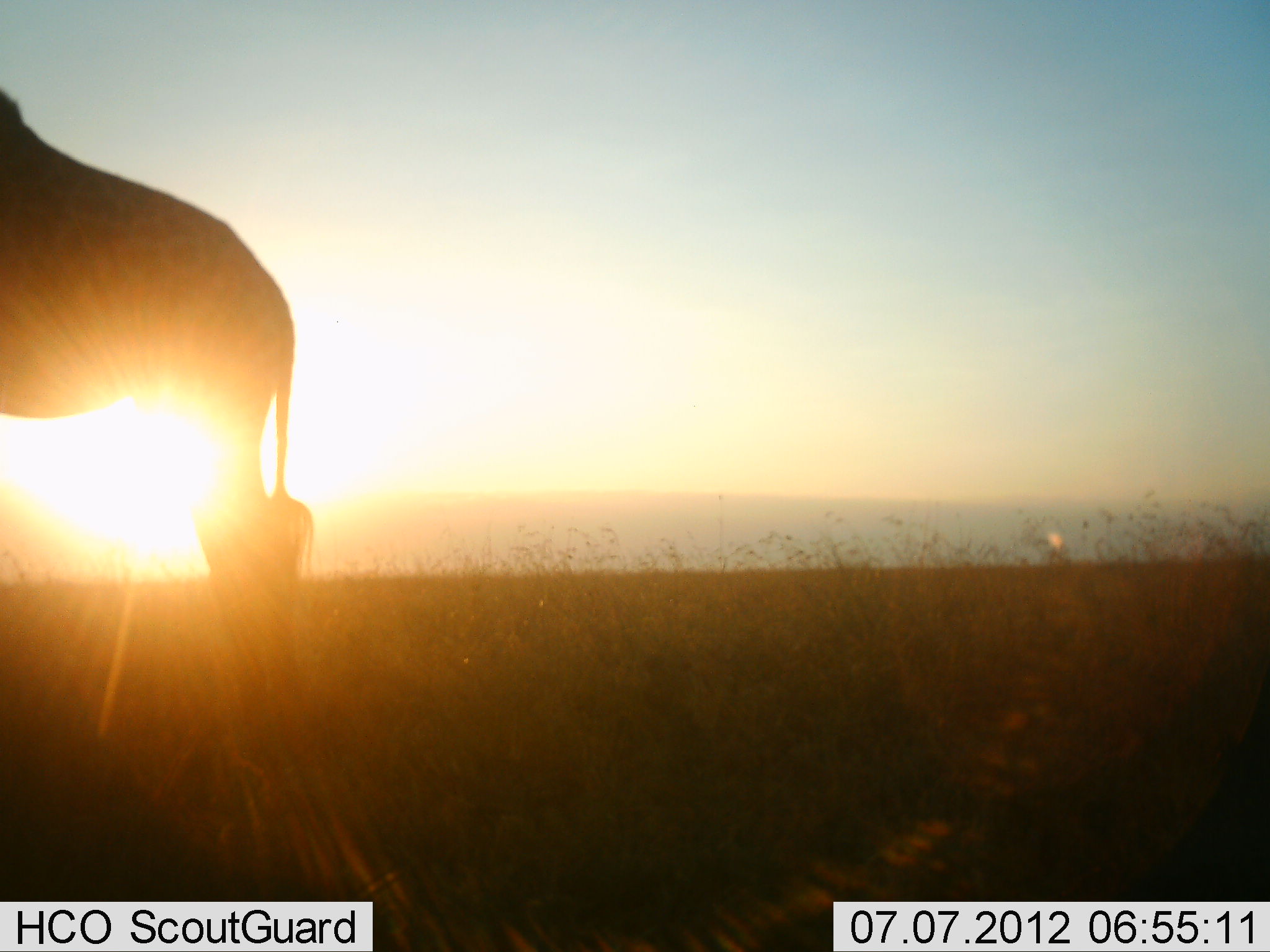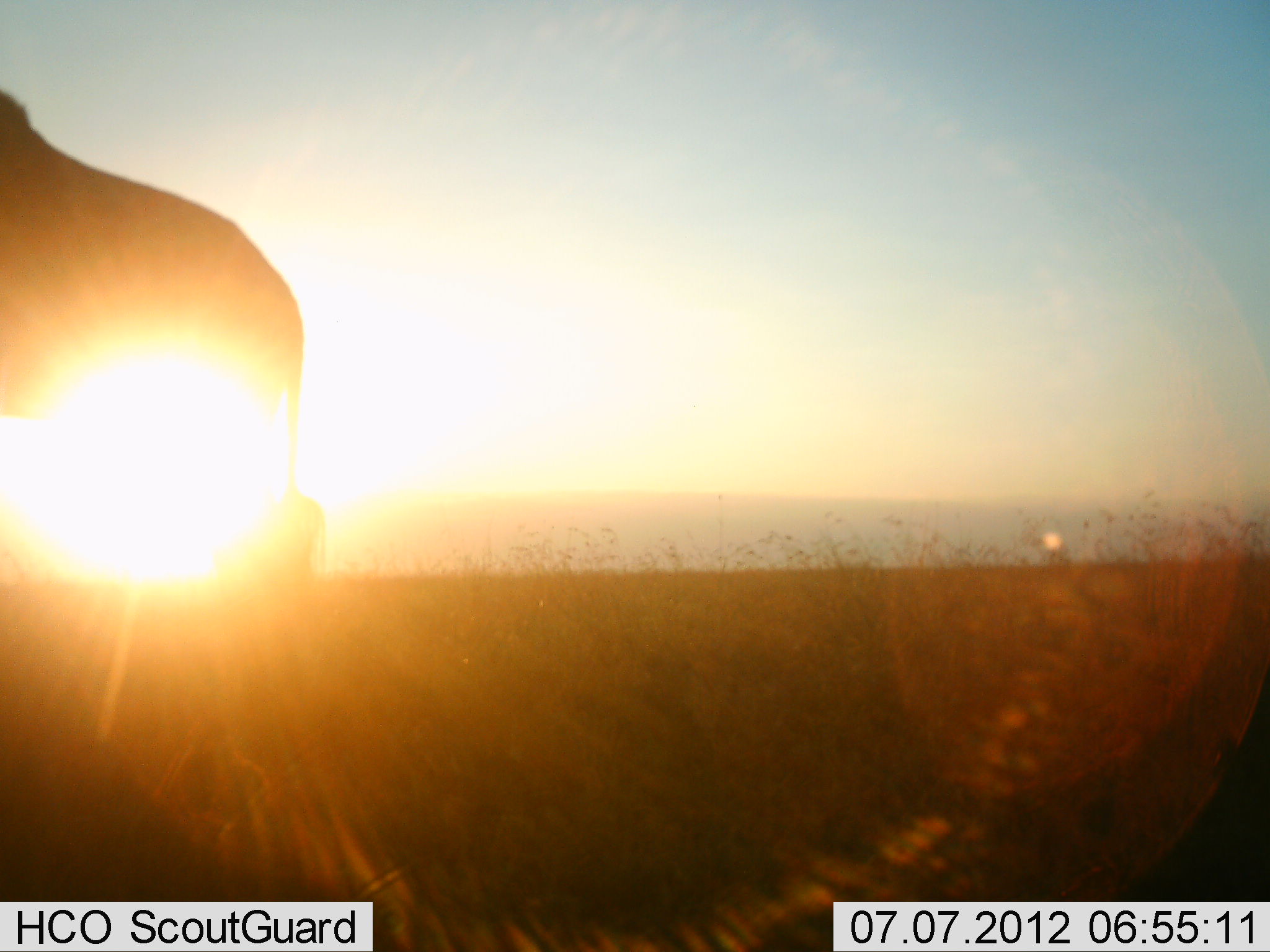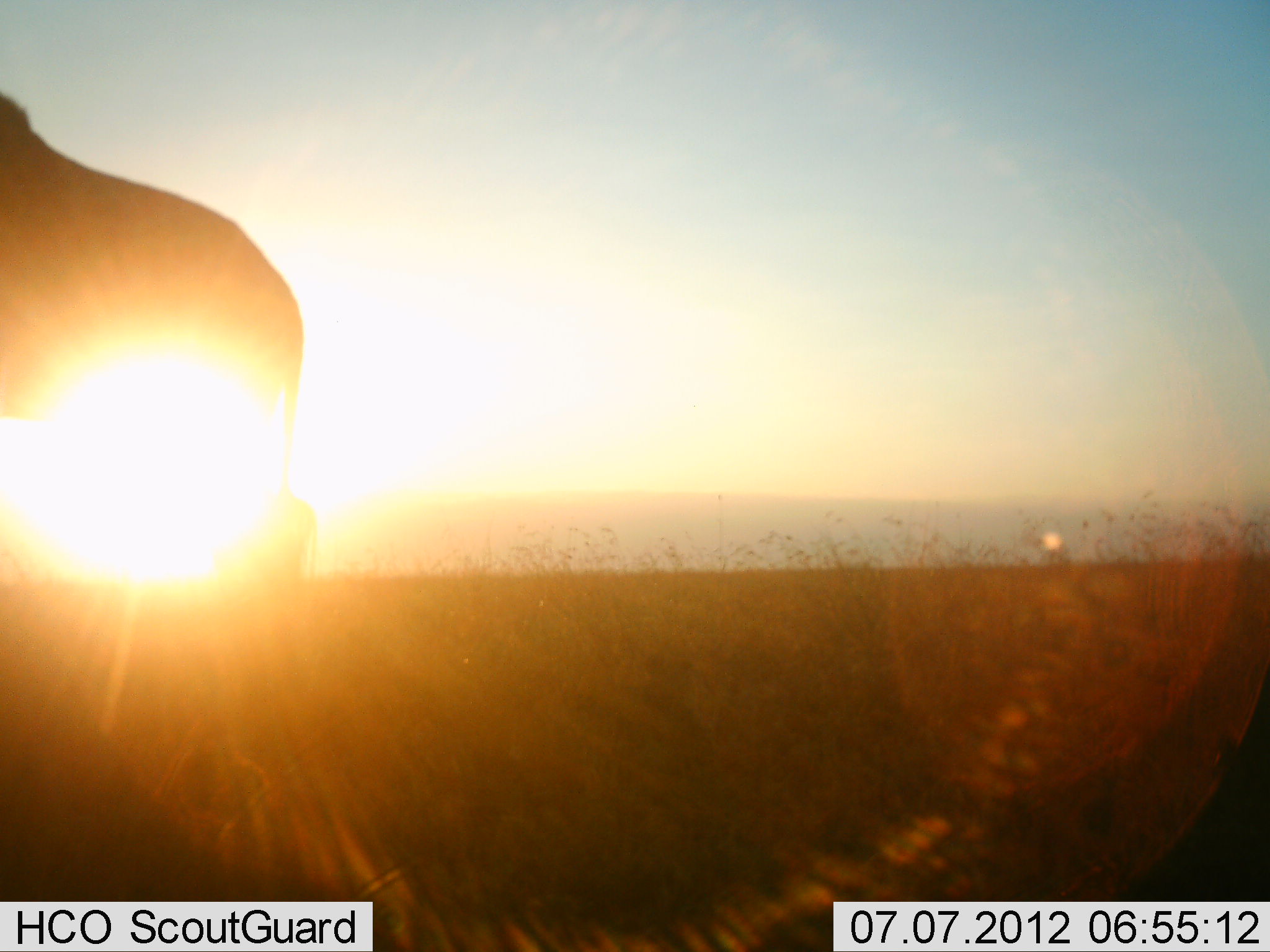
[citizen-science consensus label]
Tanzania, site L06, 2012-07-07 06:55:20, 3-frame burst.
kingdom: Animalia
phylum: Chordata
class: Mammalia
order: Artiodactyla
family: Giraffidae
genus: Giraffa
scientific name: Giraffa camelopardalis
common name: giraffe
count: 1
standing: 100%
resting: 0%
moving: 0%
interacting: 0%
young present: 0%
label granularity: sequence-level